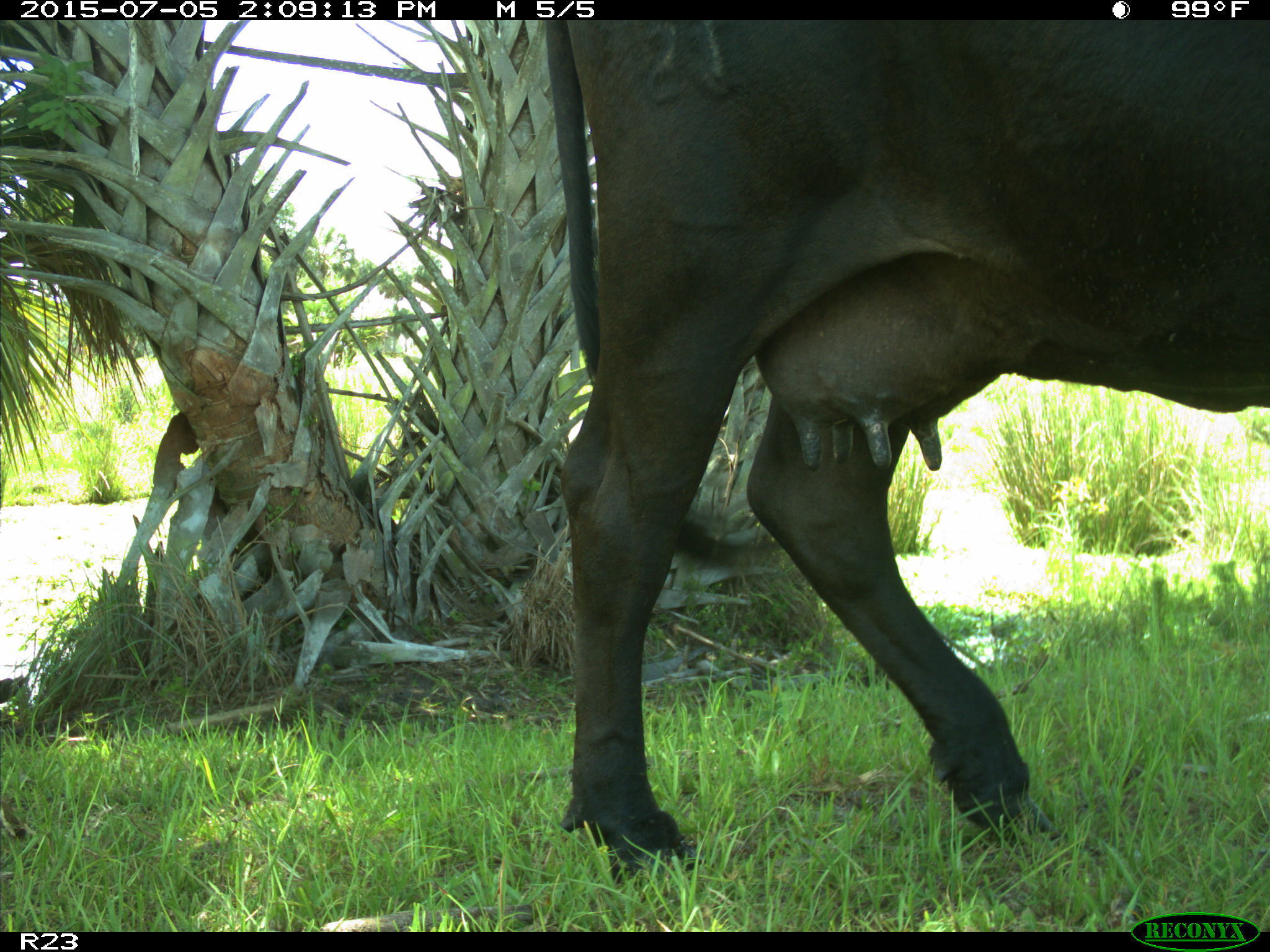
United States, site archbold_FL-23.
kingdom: Animalia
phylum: Chordata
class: Mammalia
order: Artiodactyla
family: Bovidae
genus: Bos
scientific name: Bos taurus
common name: domestic cow